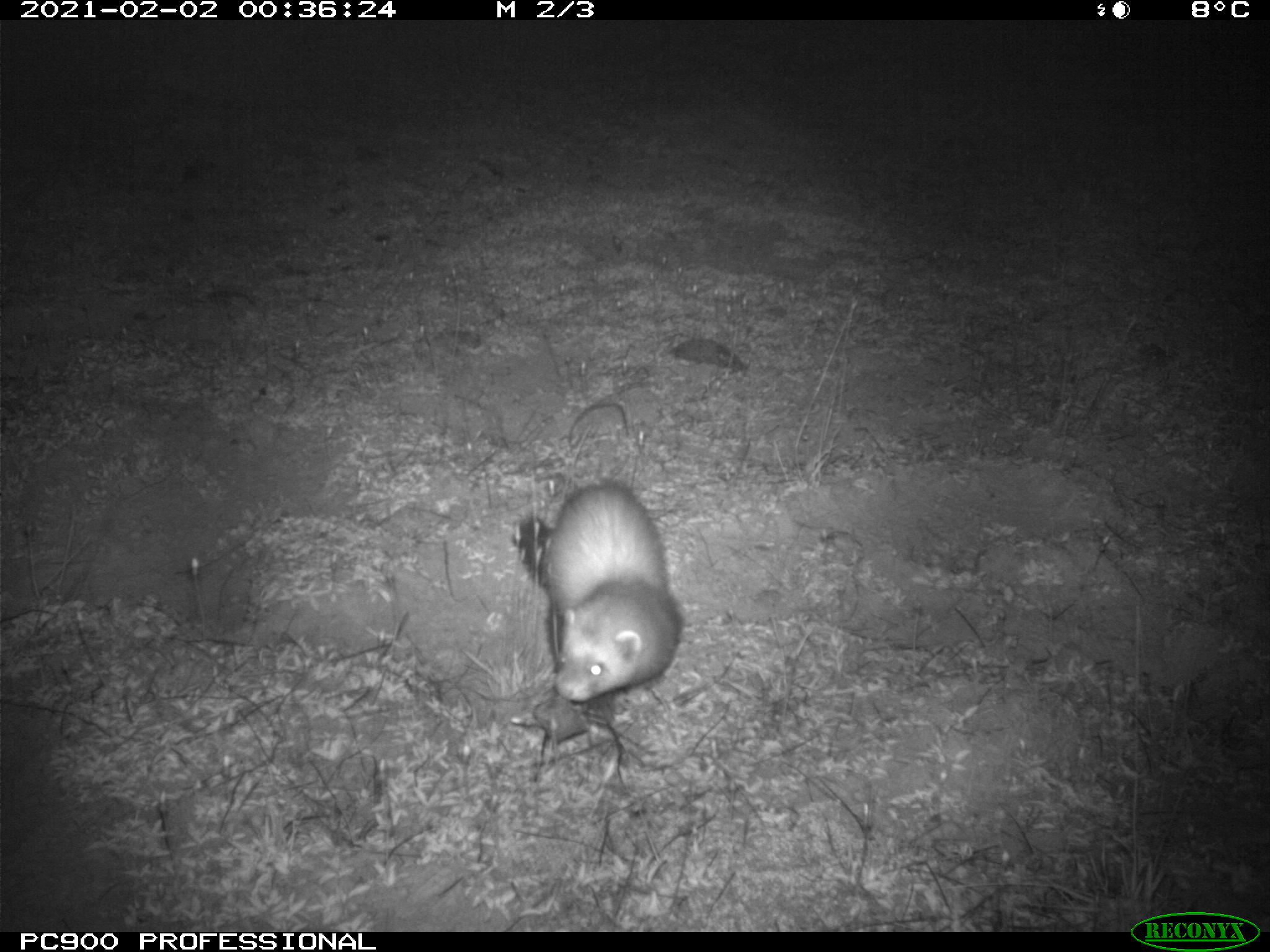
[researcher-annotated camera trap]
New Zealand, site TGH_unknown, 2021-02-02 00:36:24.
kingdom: Animalia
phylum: Chordata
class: Mammalia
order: Carnivora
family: Mustelidae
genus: Mustela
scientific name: Mustela furo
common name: ferret